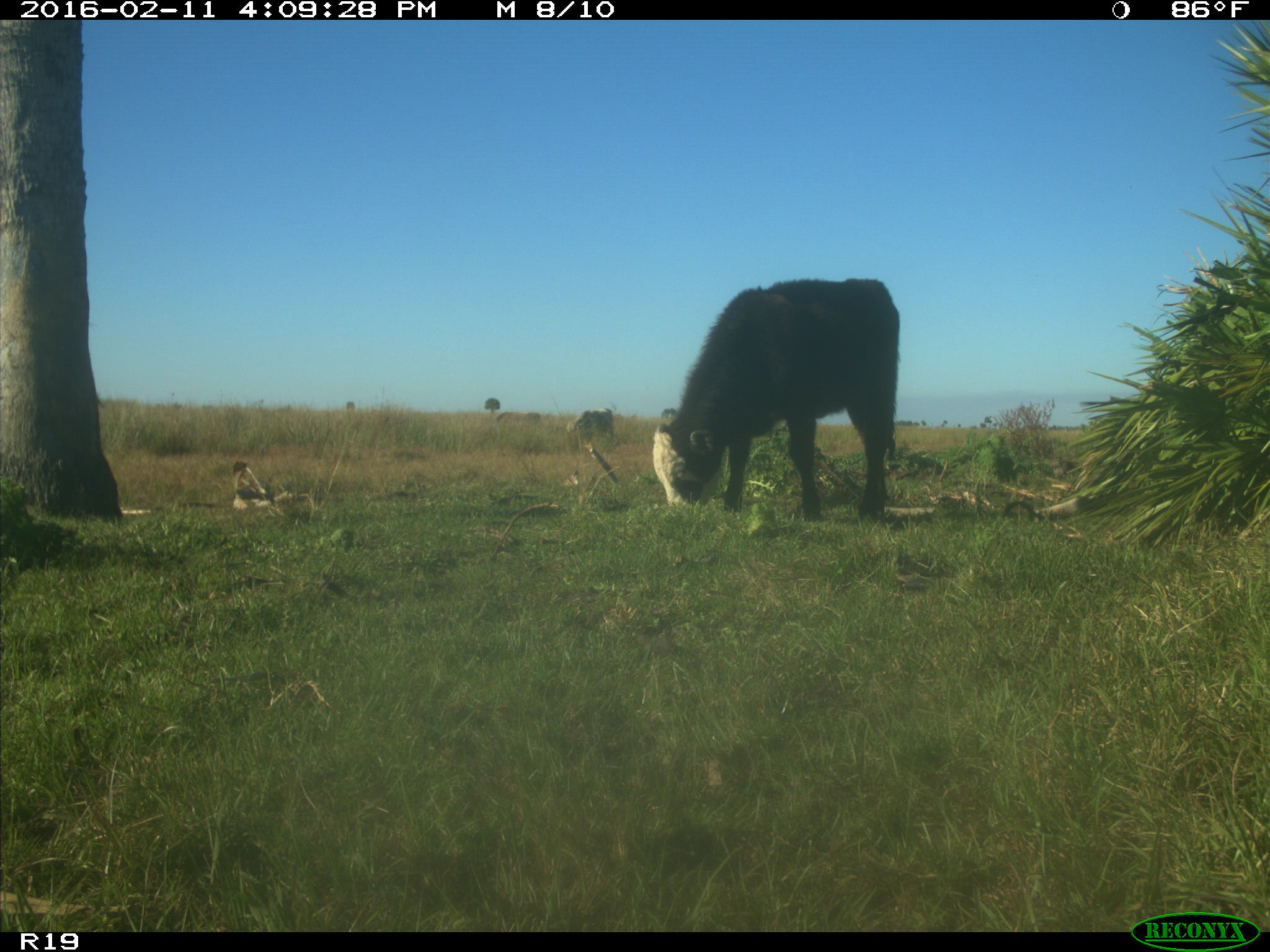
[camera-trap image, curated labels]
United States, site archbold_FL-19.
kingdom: Animalia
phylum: Chordata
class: Mammalia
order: Artiodactyla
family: Bovidae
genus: Bos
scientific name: Bos taurus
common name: domestic cow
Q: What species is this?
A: Bos taurus (domestic cow).